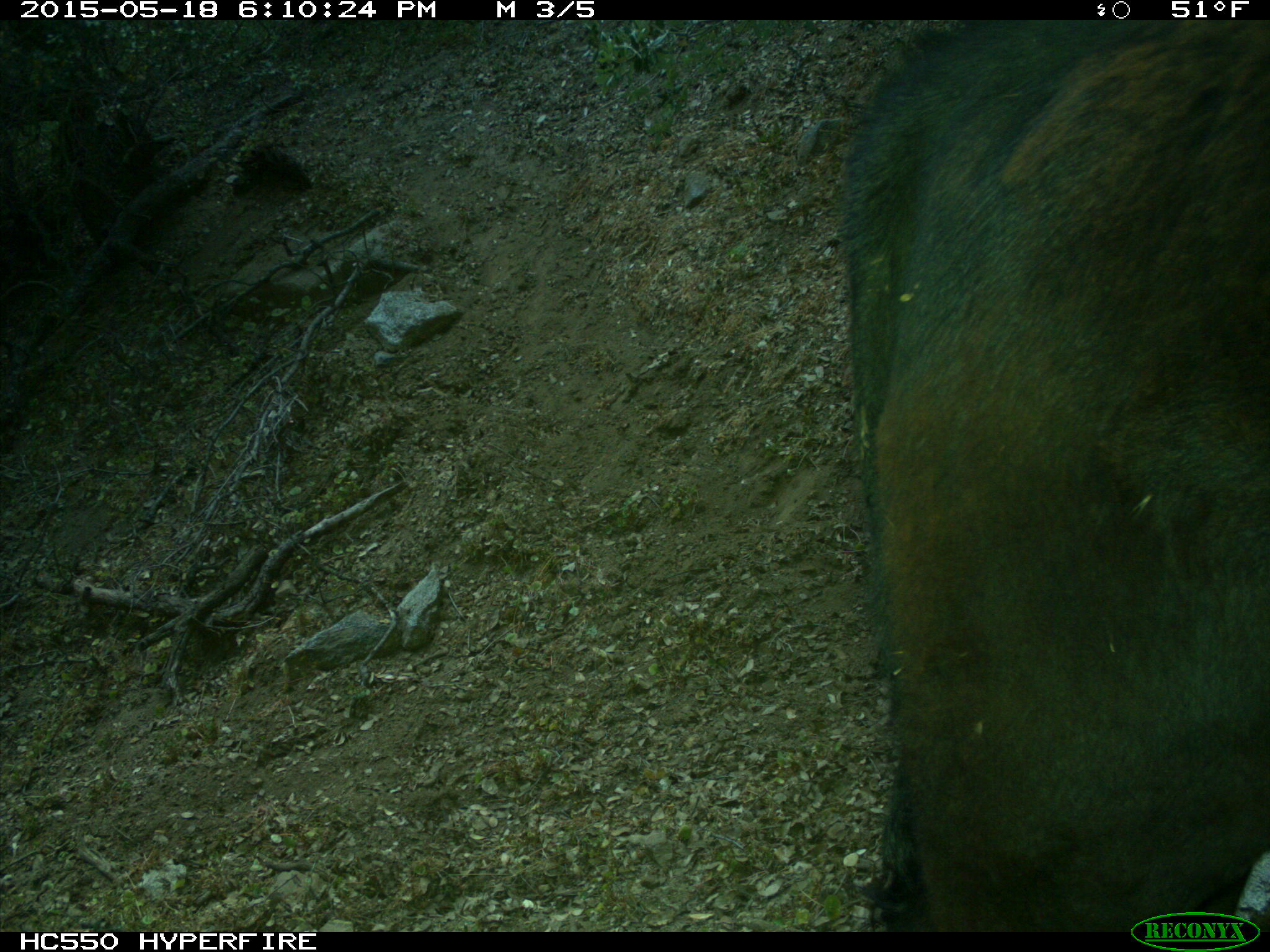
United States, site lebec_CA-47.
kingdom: Animalia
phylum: Chordata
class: Mammalia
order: Artiodactyla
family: Bovidae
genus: Bos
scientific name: Bos taurus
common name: domestic cow